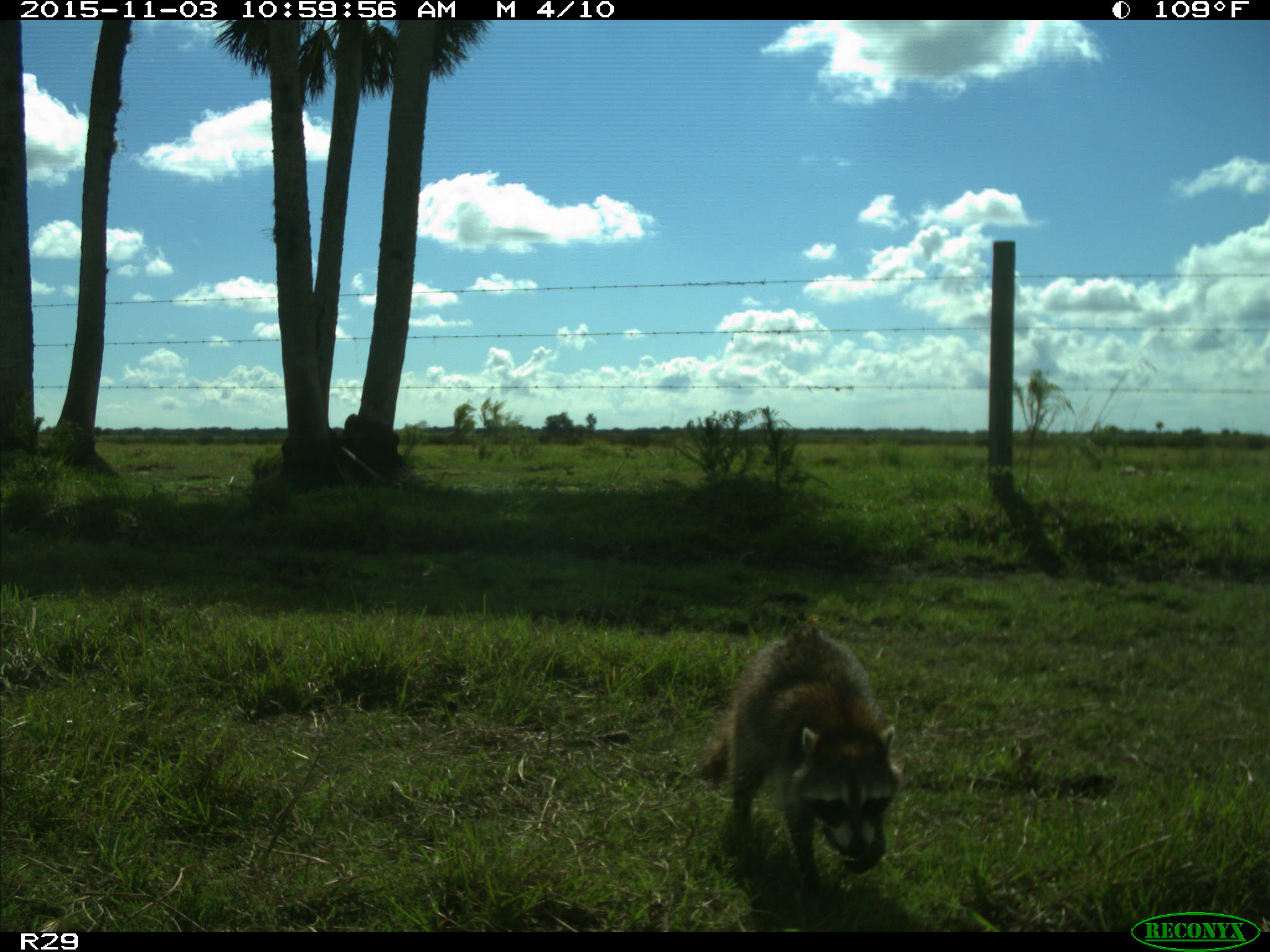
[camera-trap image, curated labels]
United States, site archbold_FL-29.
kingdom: Animalia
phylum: Chordata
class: Mammalia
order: Carnivora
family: Procyonidae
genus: Procyon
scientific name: Procyon lotor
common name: common raccoon